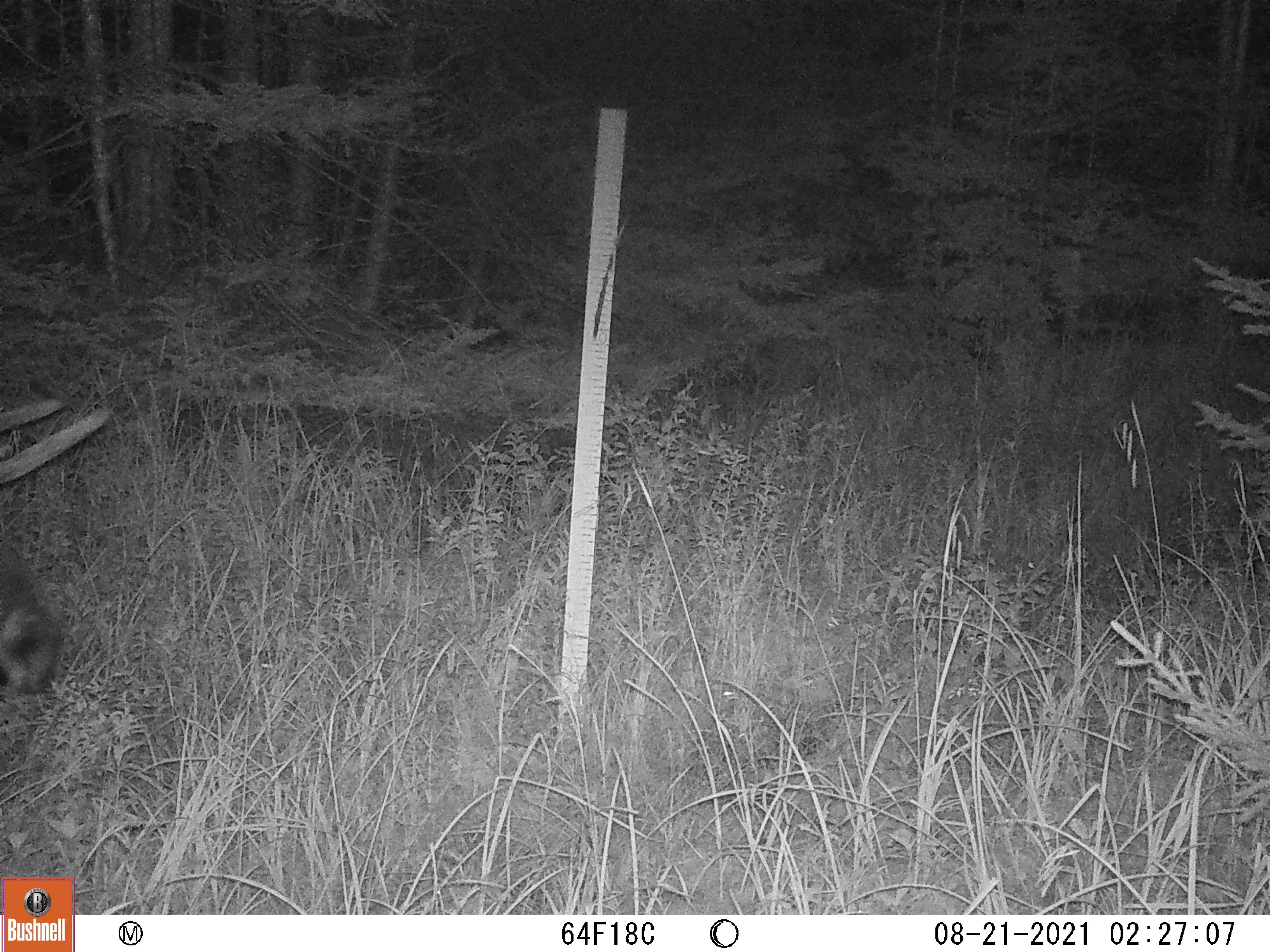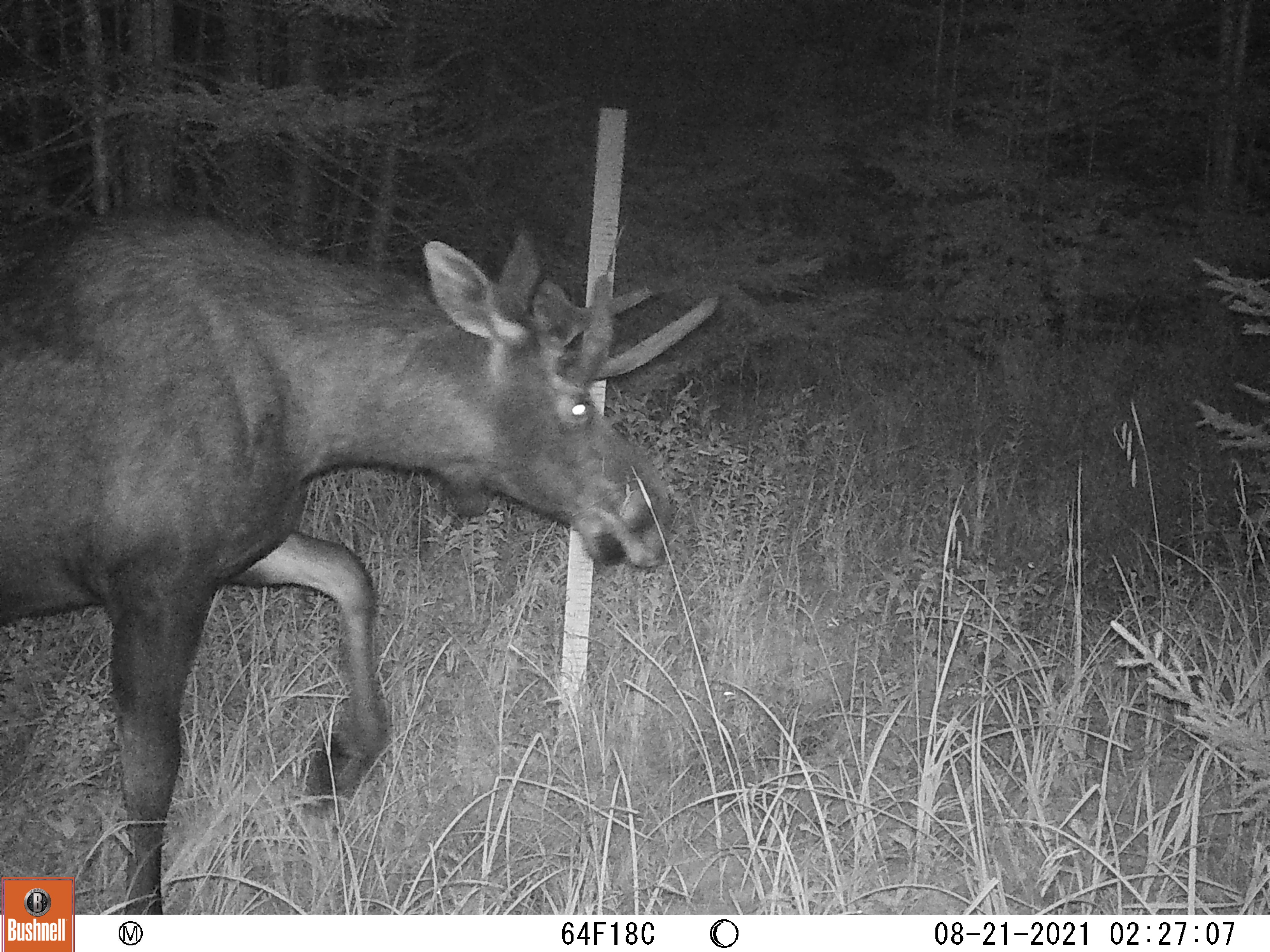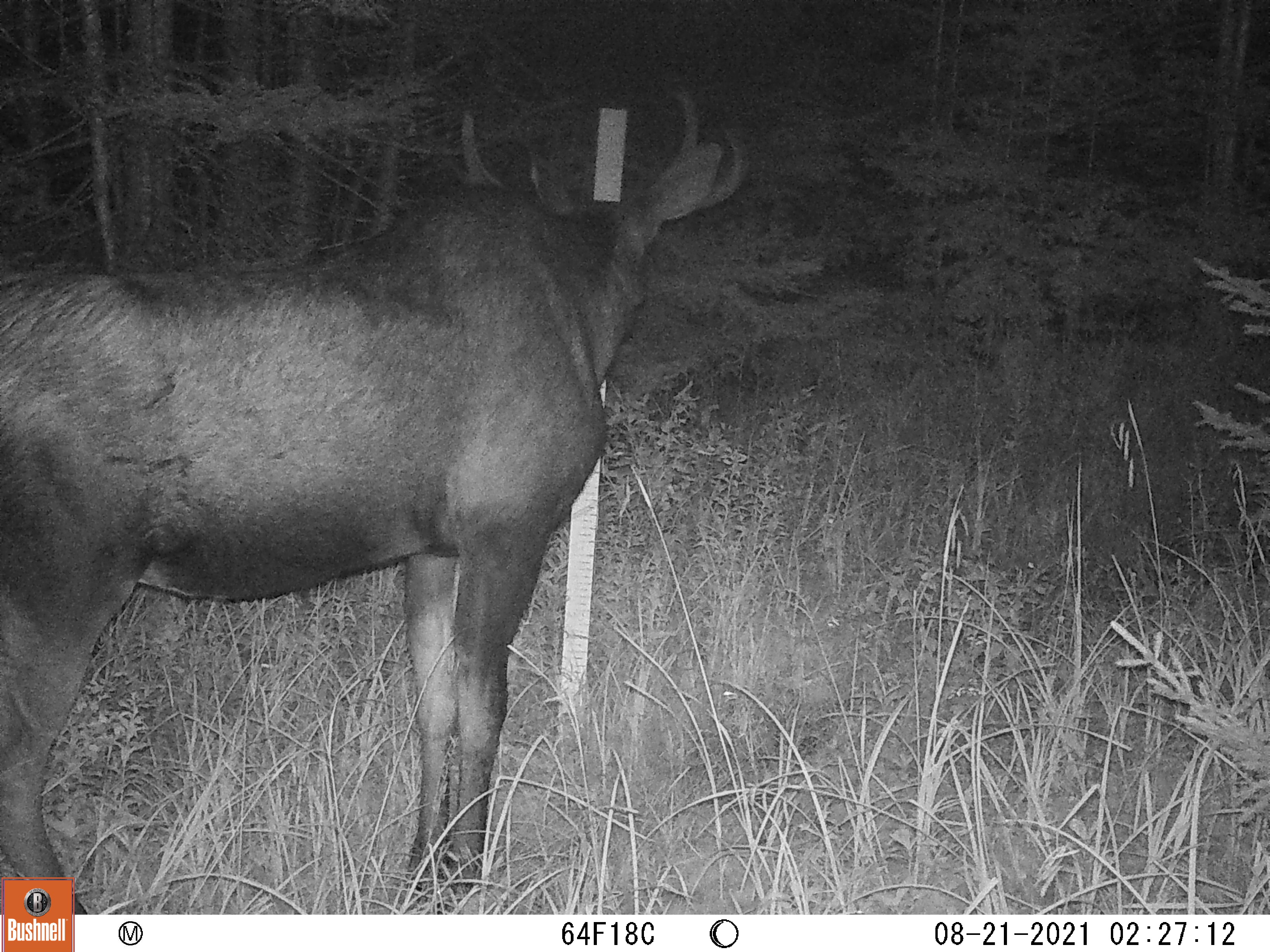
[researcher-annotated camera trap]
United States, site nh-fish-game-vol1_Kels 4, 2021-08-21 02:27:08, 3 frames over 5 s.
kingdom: Animalia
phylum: Chordata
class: Mammalia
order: Artiodactyla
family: Cervidae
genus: Alces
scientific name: Alces alces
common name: moose